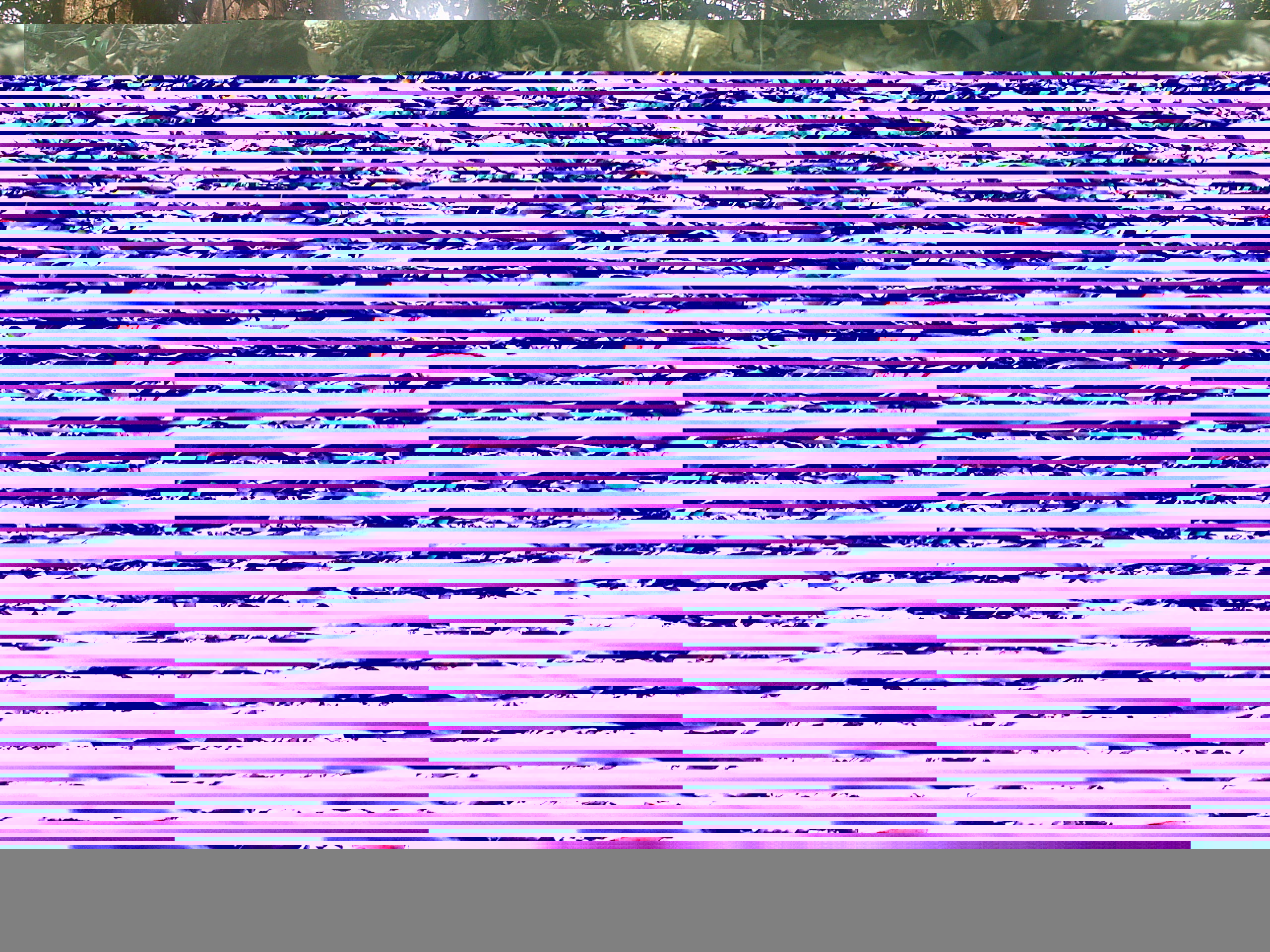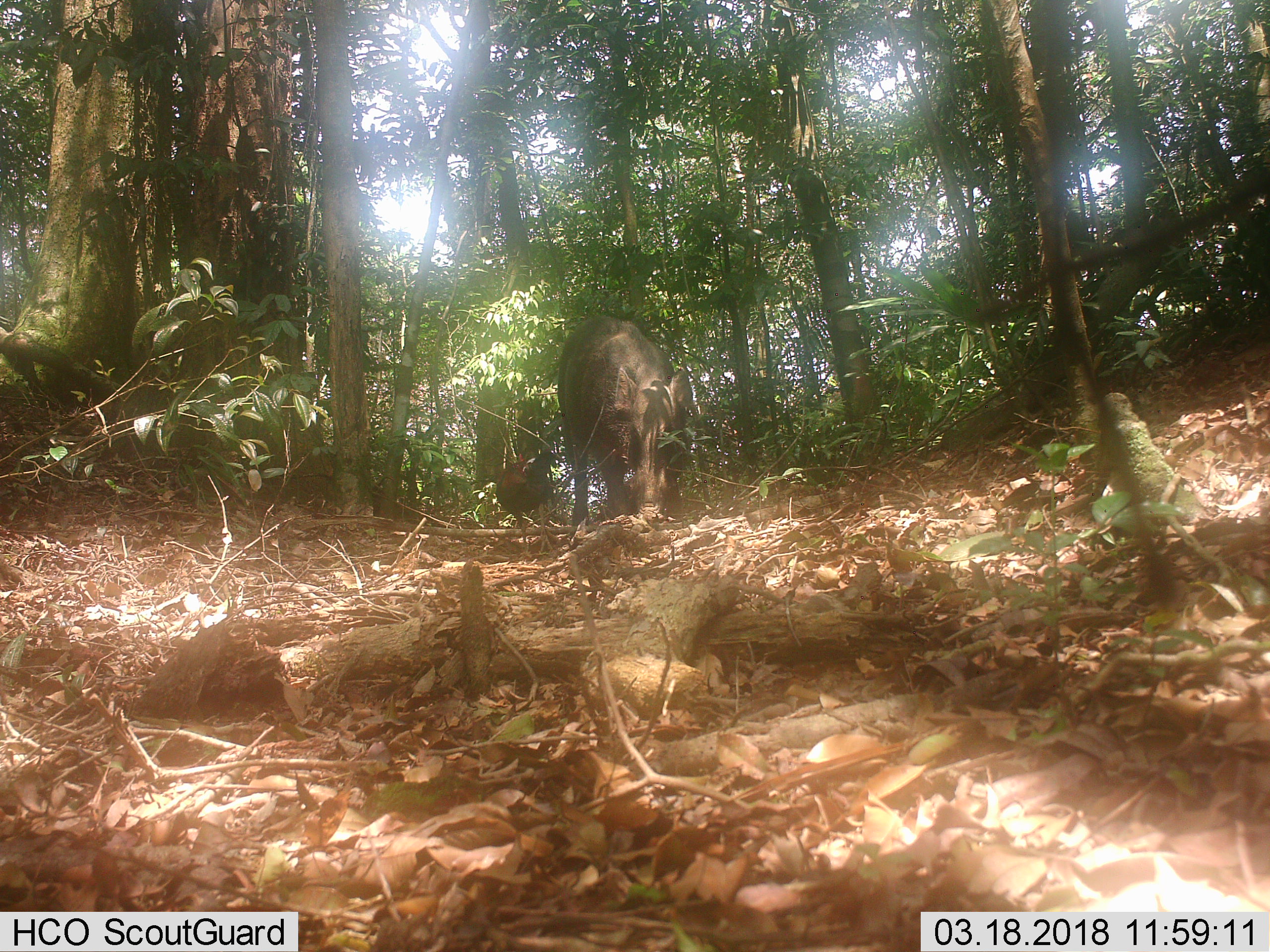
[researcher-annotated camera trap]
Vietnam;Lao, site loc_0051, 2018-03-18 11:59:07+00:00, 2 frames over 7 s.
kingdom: Animalia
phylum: Chordata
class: Mammalia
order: Artiodactyla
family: Suidae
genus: Sus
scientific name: Sus scrofa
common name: eurasian wild pig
Eurasian wild pig (Sus scrofa). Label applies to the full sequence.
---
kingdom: Animalia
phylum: Chordata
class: Aves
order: Galliformes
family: Phasianidae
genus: Gallus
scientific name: Gallus gallus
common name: red junglefowl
Red junglefowl (Gallus gallus). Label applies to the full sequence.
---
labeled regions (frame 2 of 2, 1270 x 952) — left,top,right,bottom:
red junglefowl: 556,314,693,538; 496,451,554,552